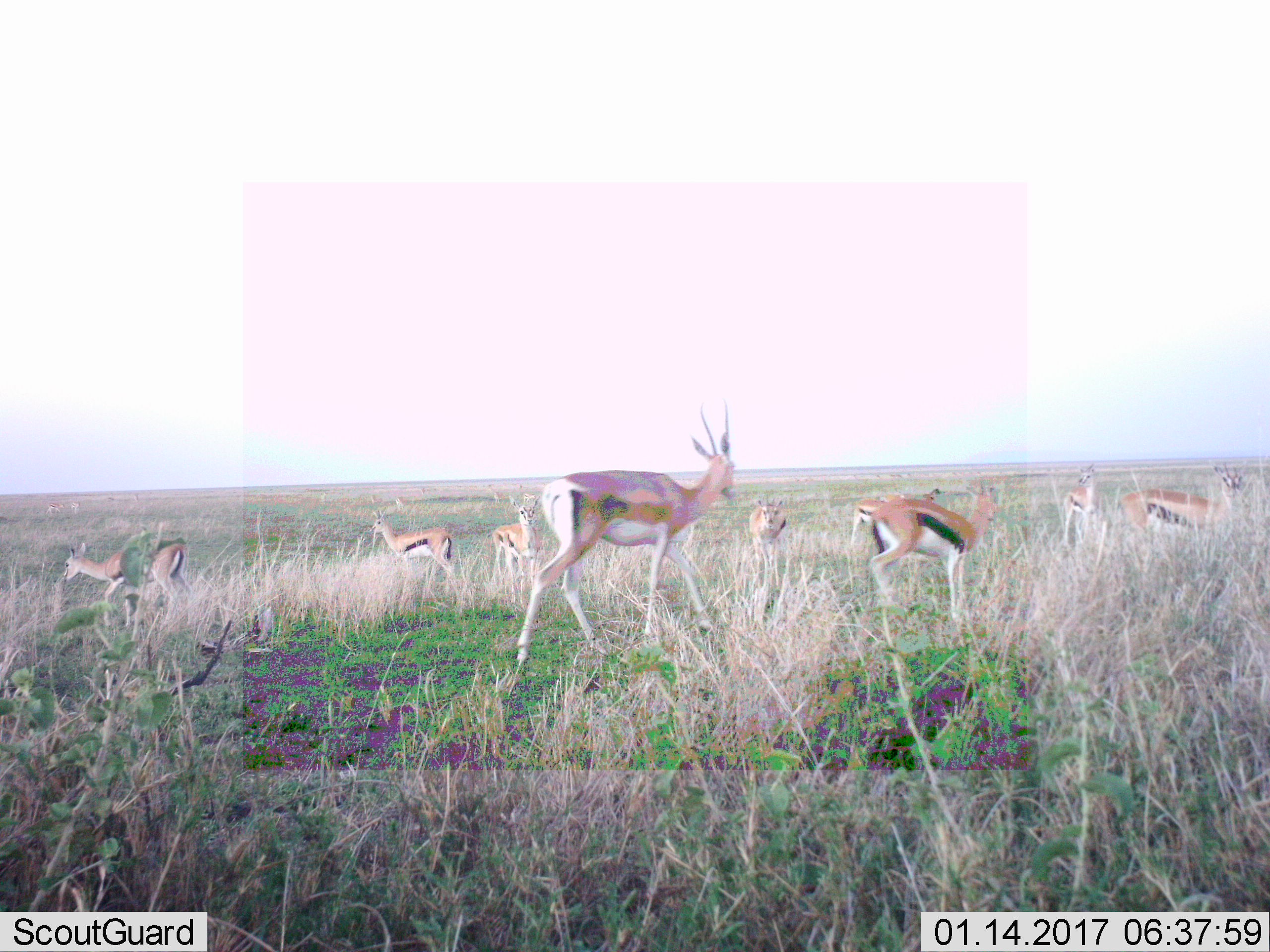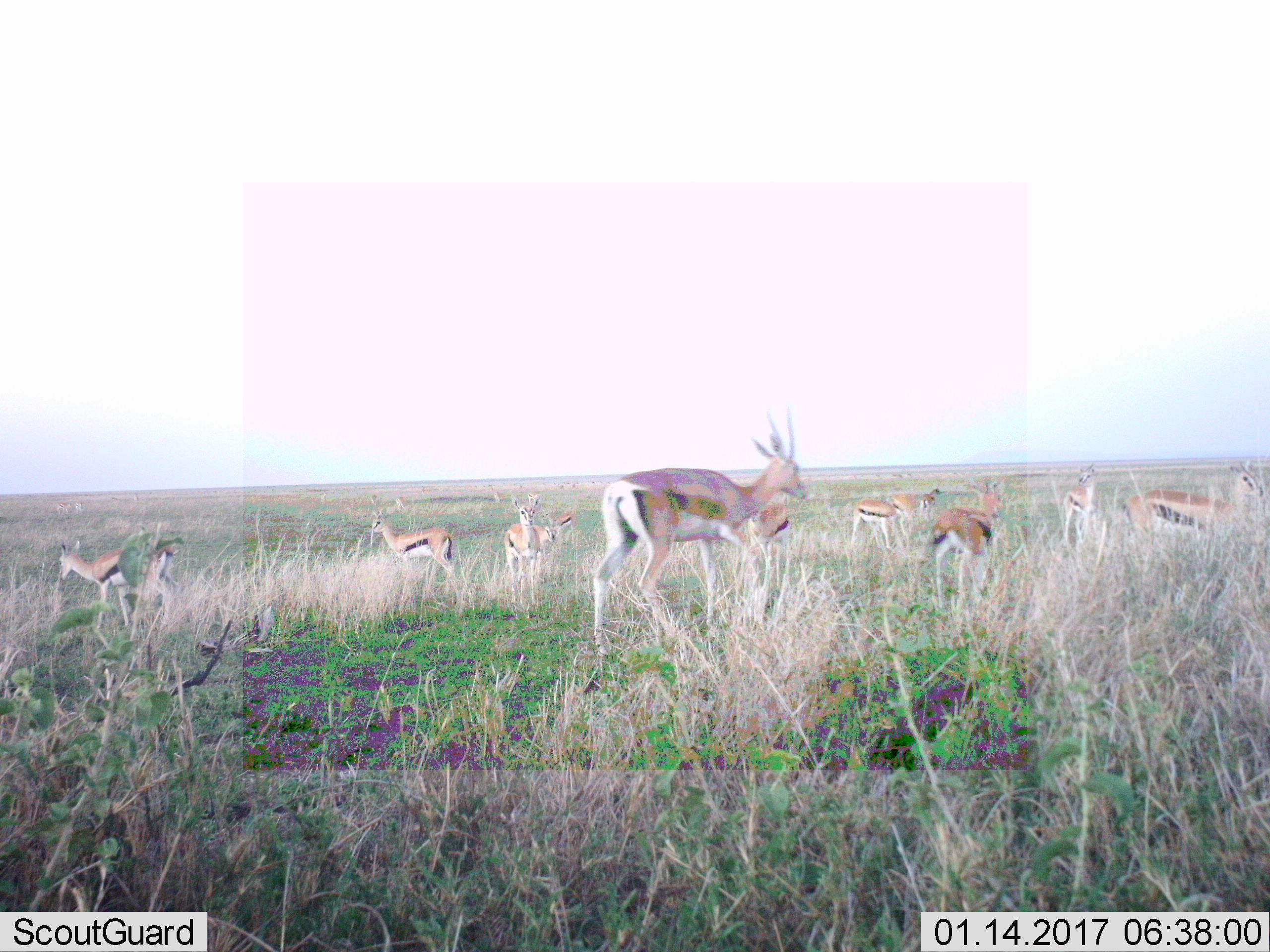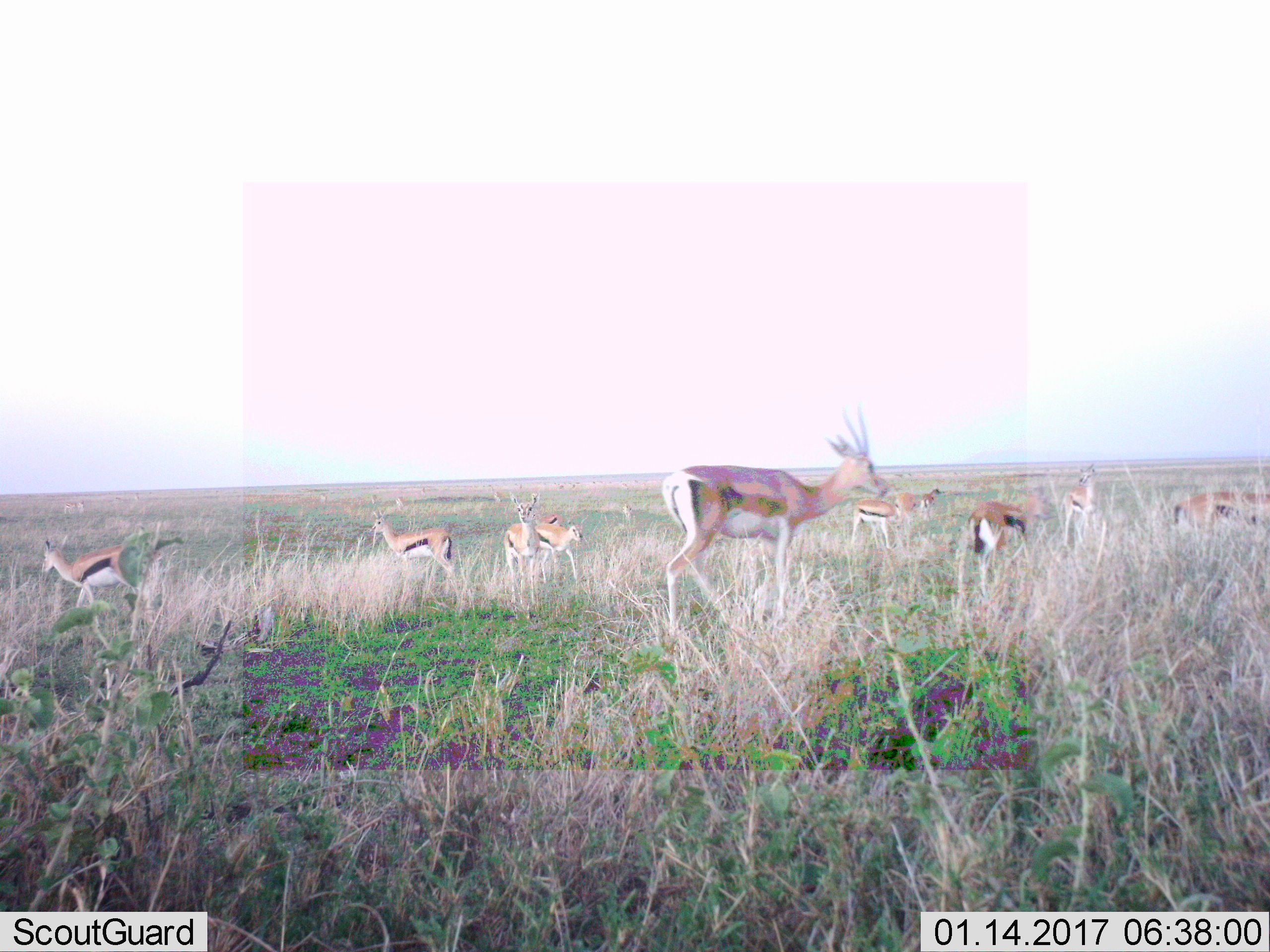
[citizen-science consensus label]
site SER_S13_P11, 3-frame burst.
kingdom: Animalia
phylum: Chordata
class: Mammalia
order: Artiodactyla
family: Bovidae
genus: Eudorcas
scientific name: Eudorcas thomsonii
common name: thomson's gazelle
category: gazellethomsons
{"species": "gazellethomsons (thomson's gazelle) (Eudorcas thomsonii)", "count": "11-50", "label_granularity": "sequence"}